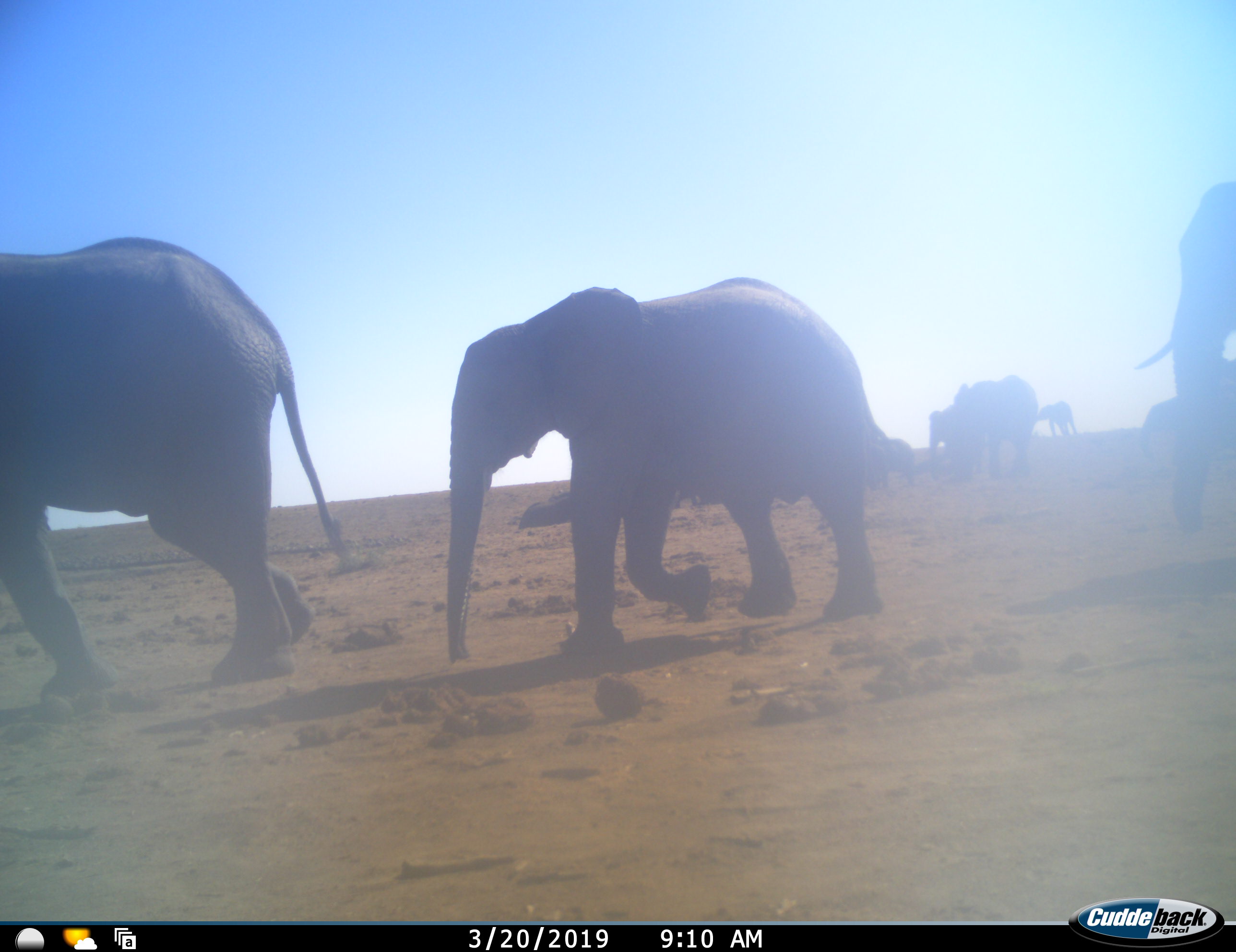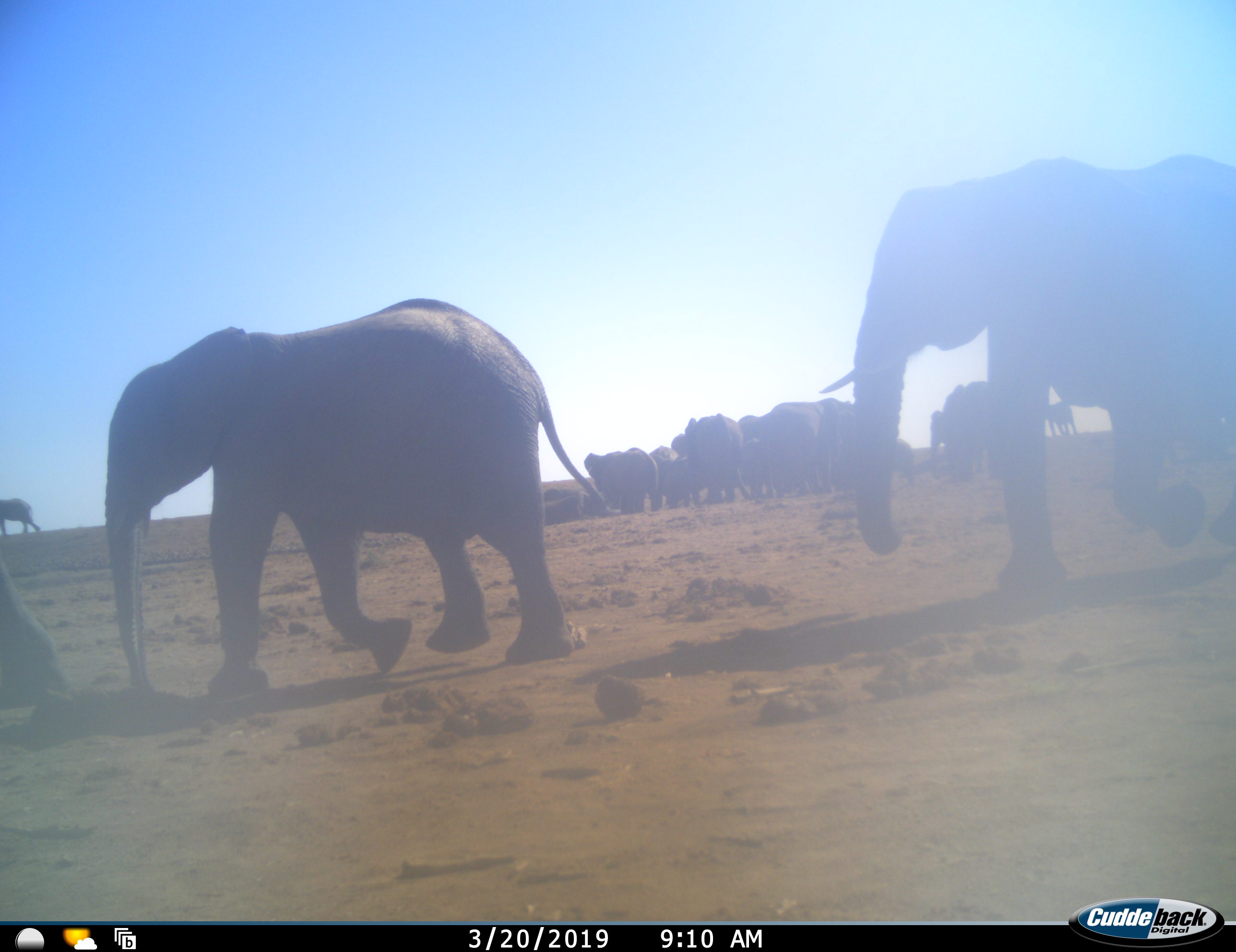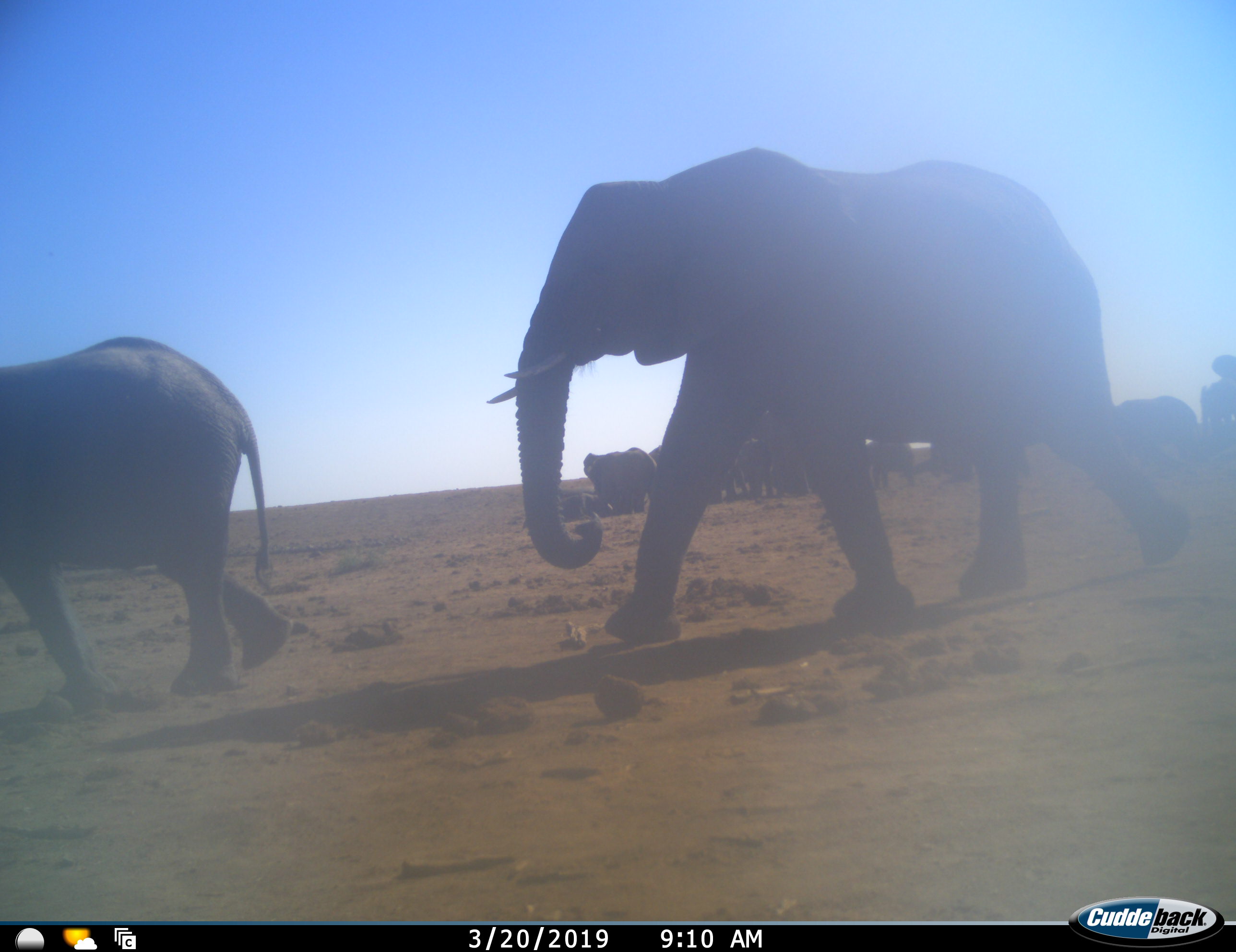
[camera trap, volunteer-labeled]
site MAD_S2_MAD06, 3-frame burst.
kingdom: Animalia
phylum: Chordata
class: Mammalia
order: Proboscidea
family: Elephantidae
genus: Loxodonta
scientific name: Loxodonta africana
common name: african bush elephant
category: elephant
Elephant (african bush elephant) (Loxodonta africana), count 11-50. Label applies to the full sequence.